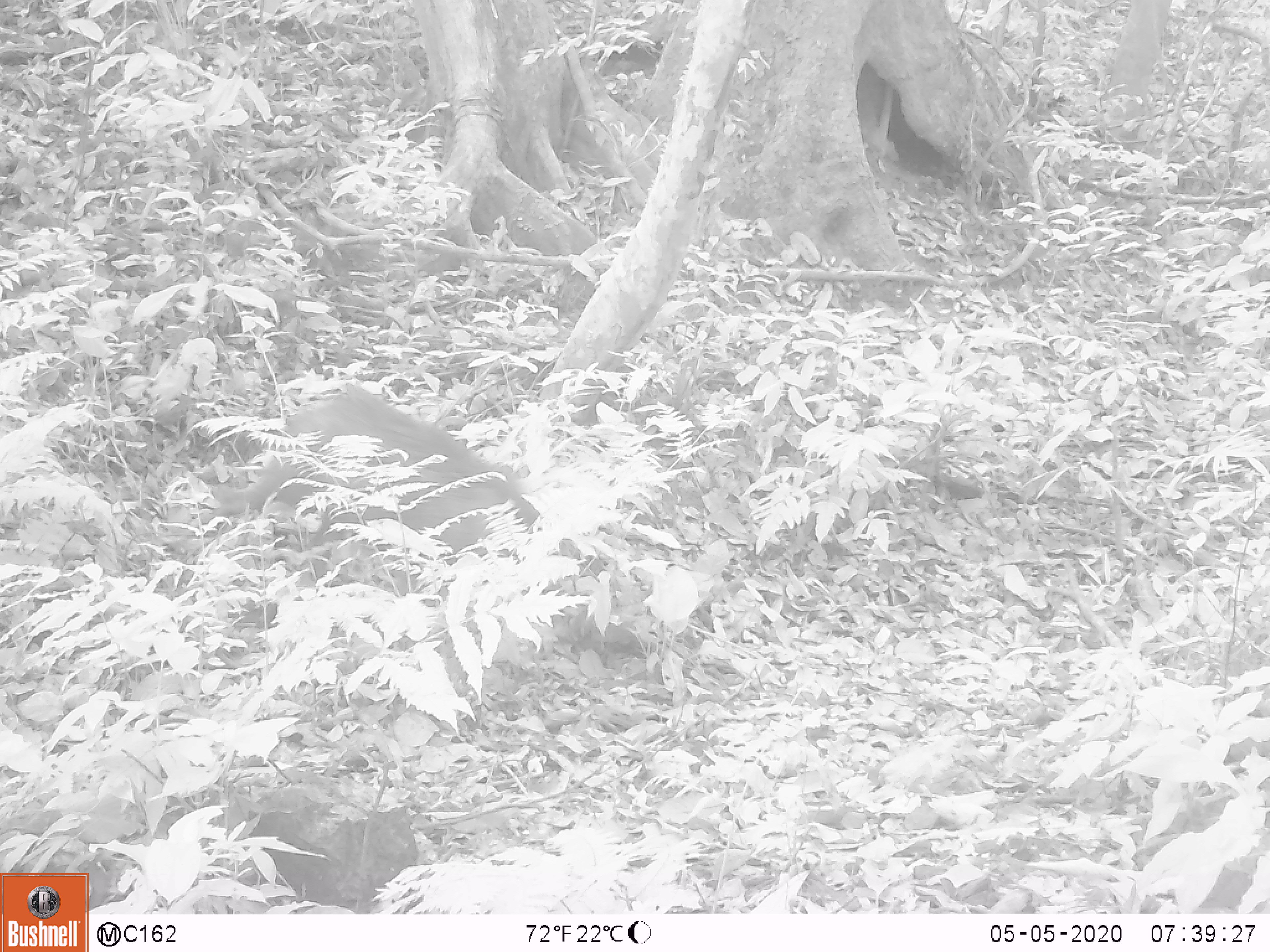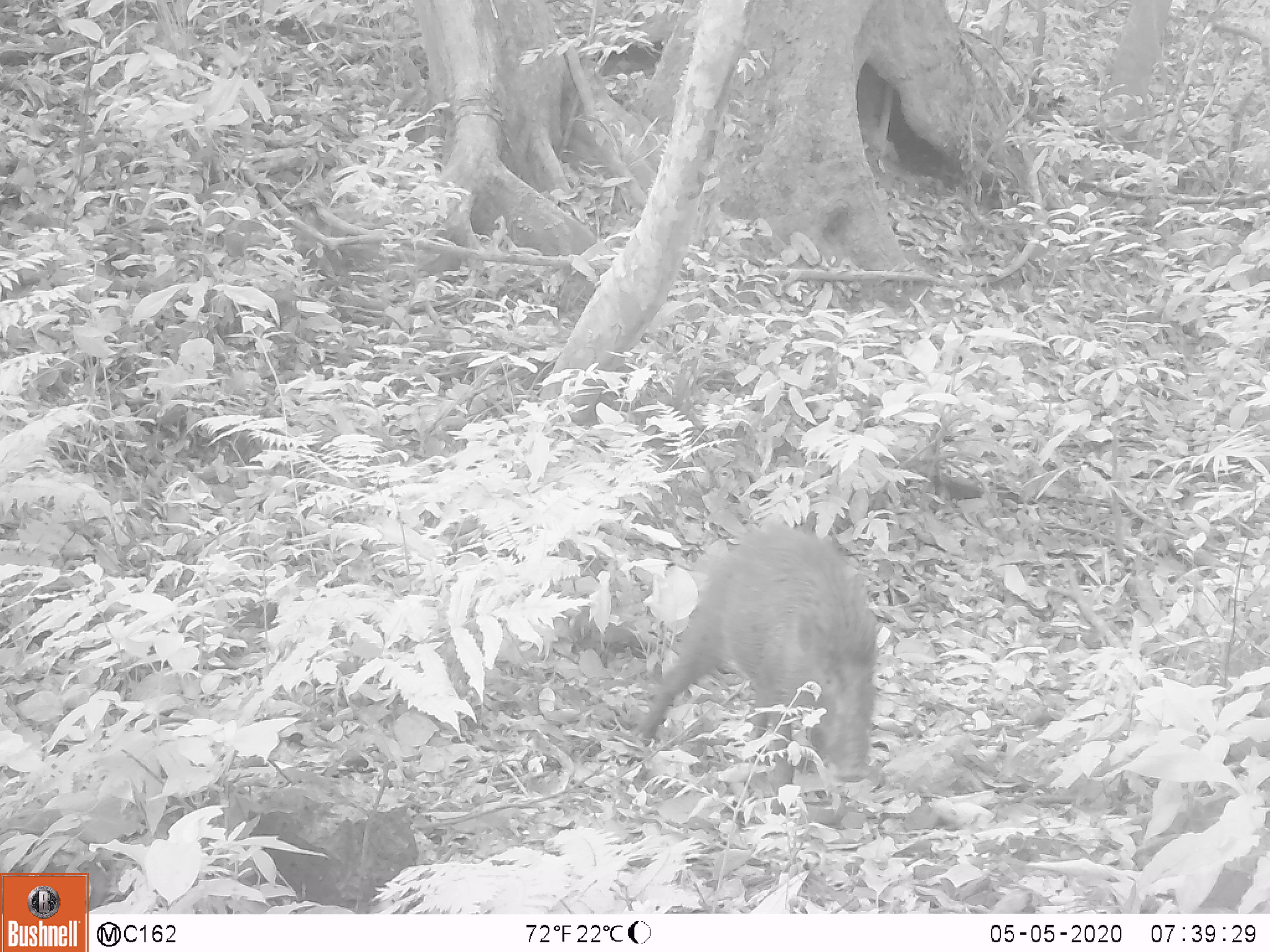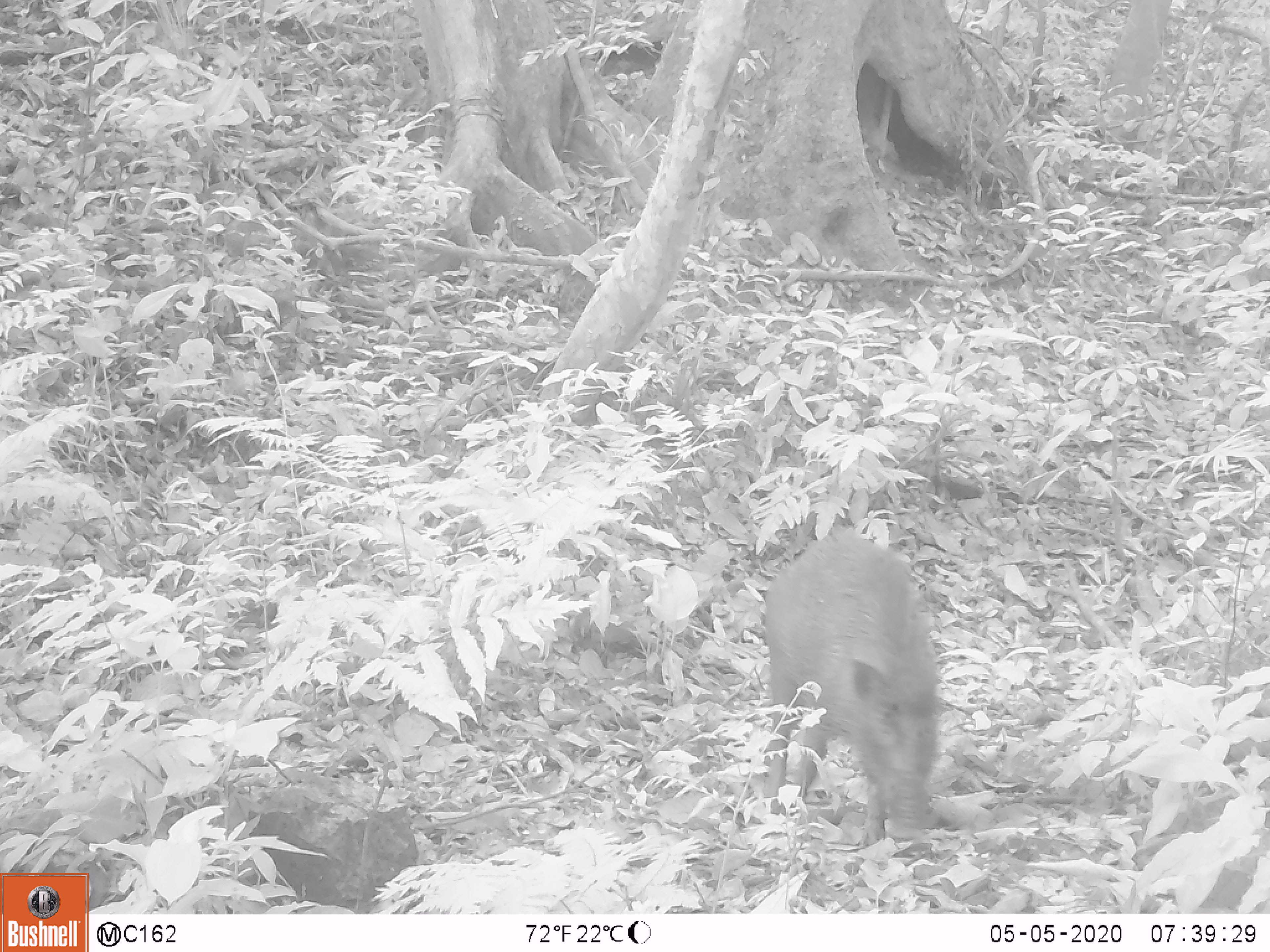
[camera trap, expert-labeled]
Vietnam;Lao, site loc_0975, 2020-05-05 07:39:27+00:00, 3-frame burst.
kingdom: Animalia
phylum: Chordata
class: Mammalia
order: Artiodactyla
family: Suidae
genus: Sus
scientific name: Sus scrofa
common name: eurasian wild pig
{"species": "eurasian wild pig (Sus scrofa)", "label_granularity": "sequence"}